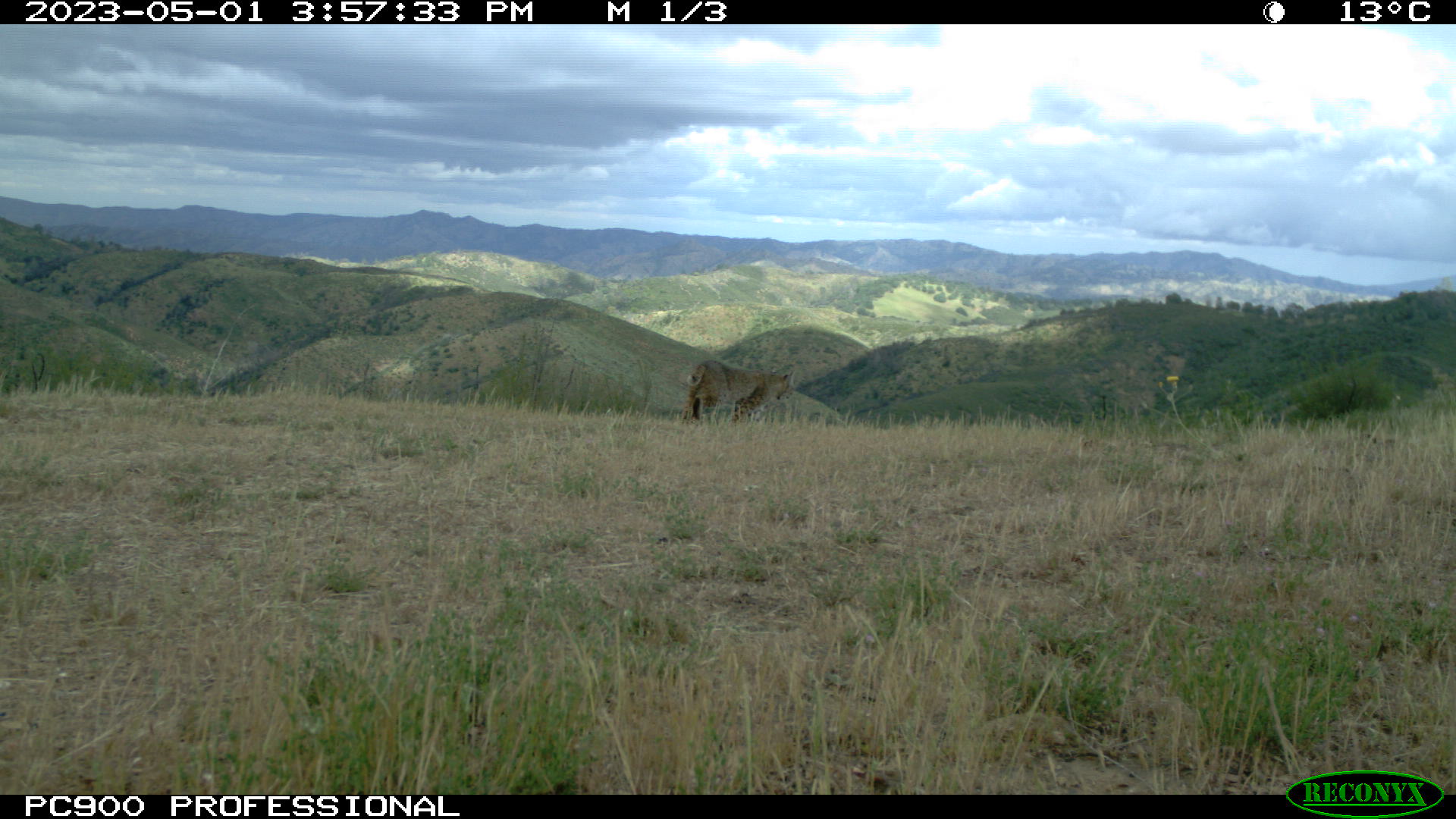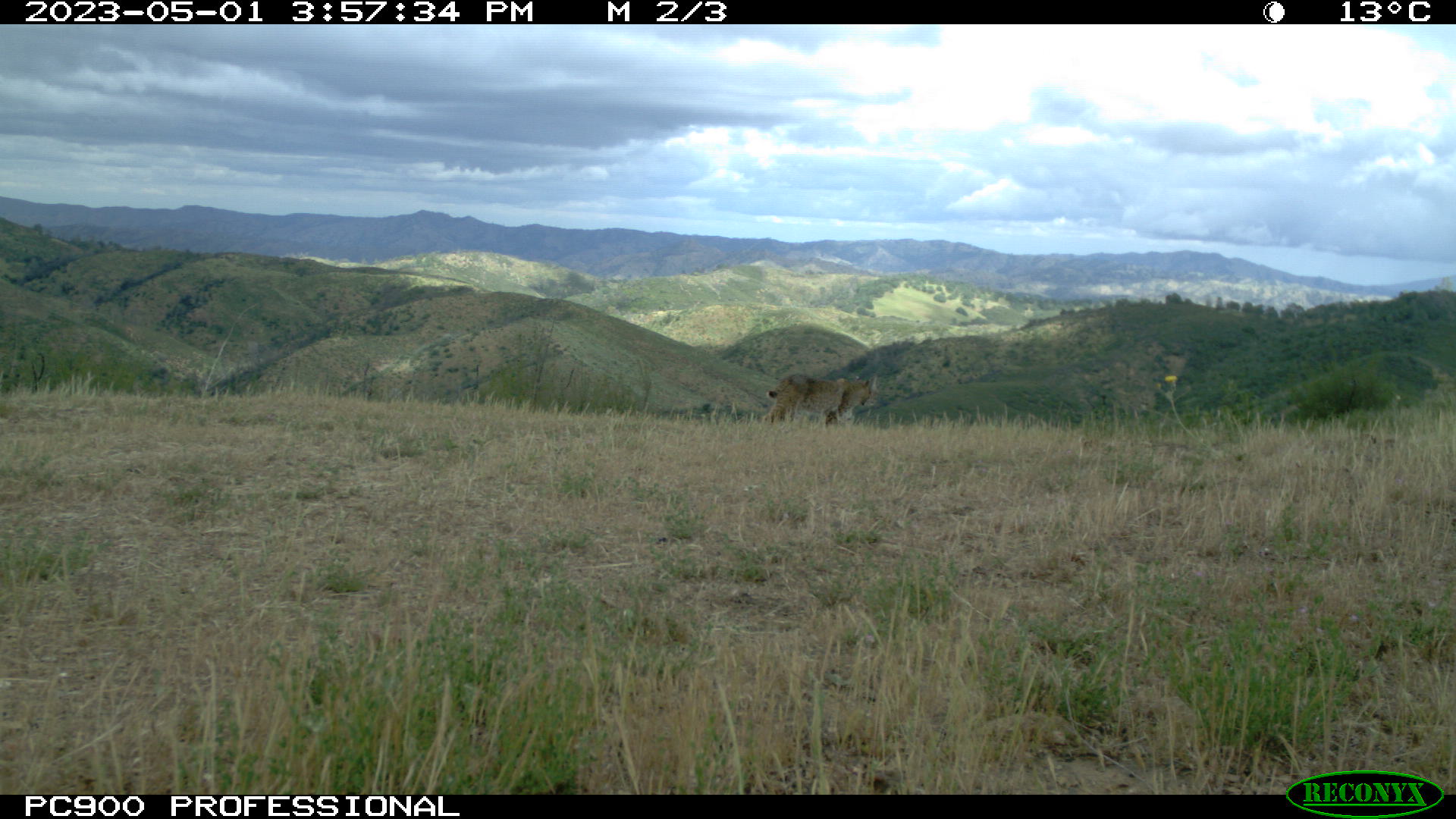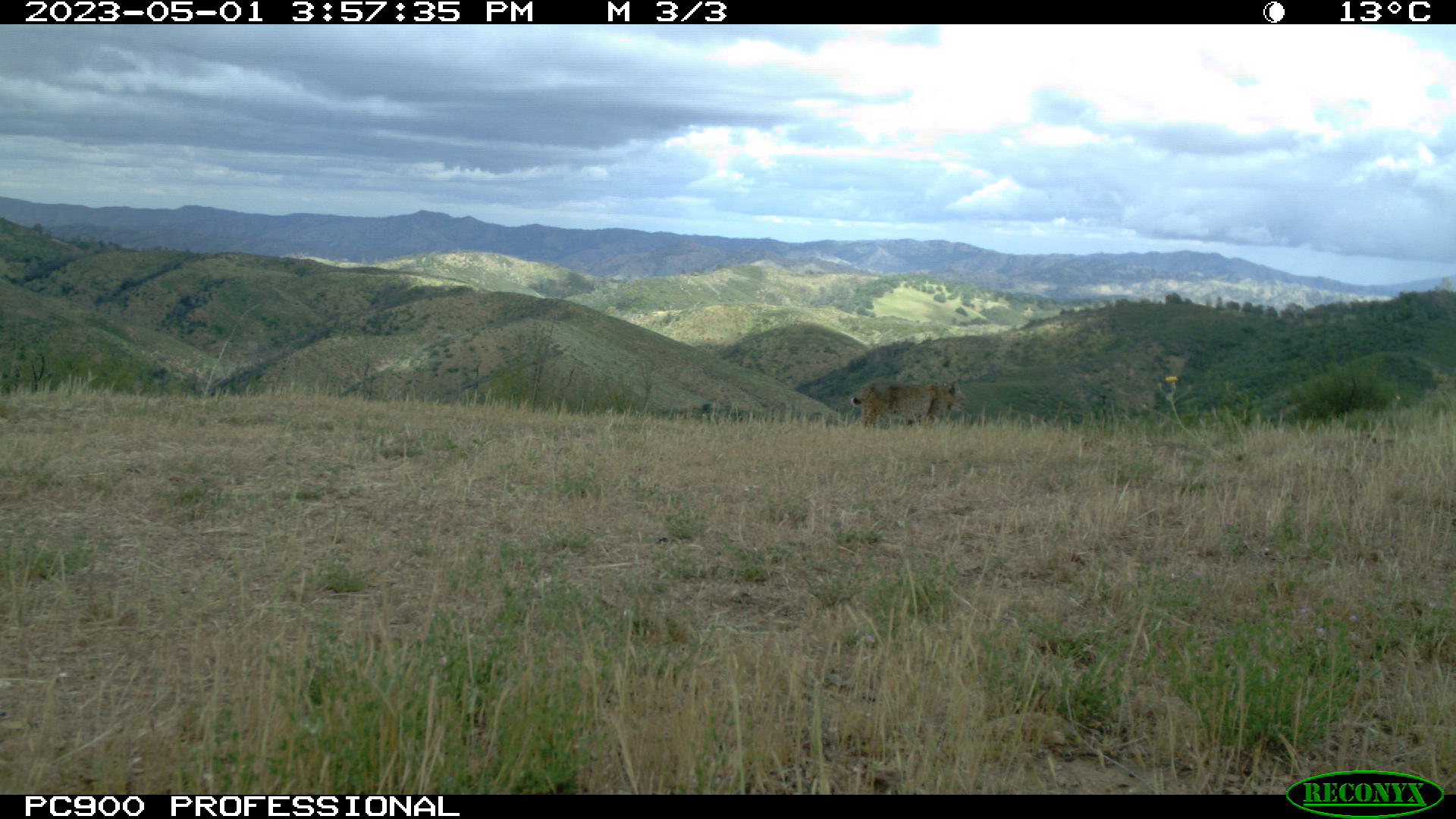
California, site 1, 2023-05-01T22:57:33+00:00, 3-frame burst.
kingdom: Animalia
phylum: Chordata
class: Mammalia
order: Carnivora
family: Felidae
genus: Lynx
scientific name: Lynx rufus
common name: bobcat